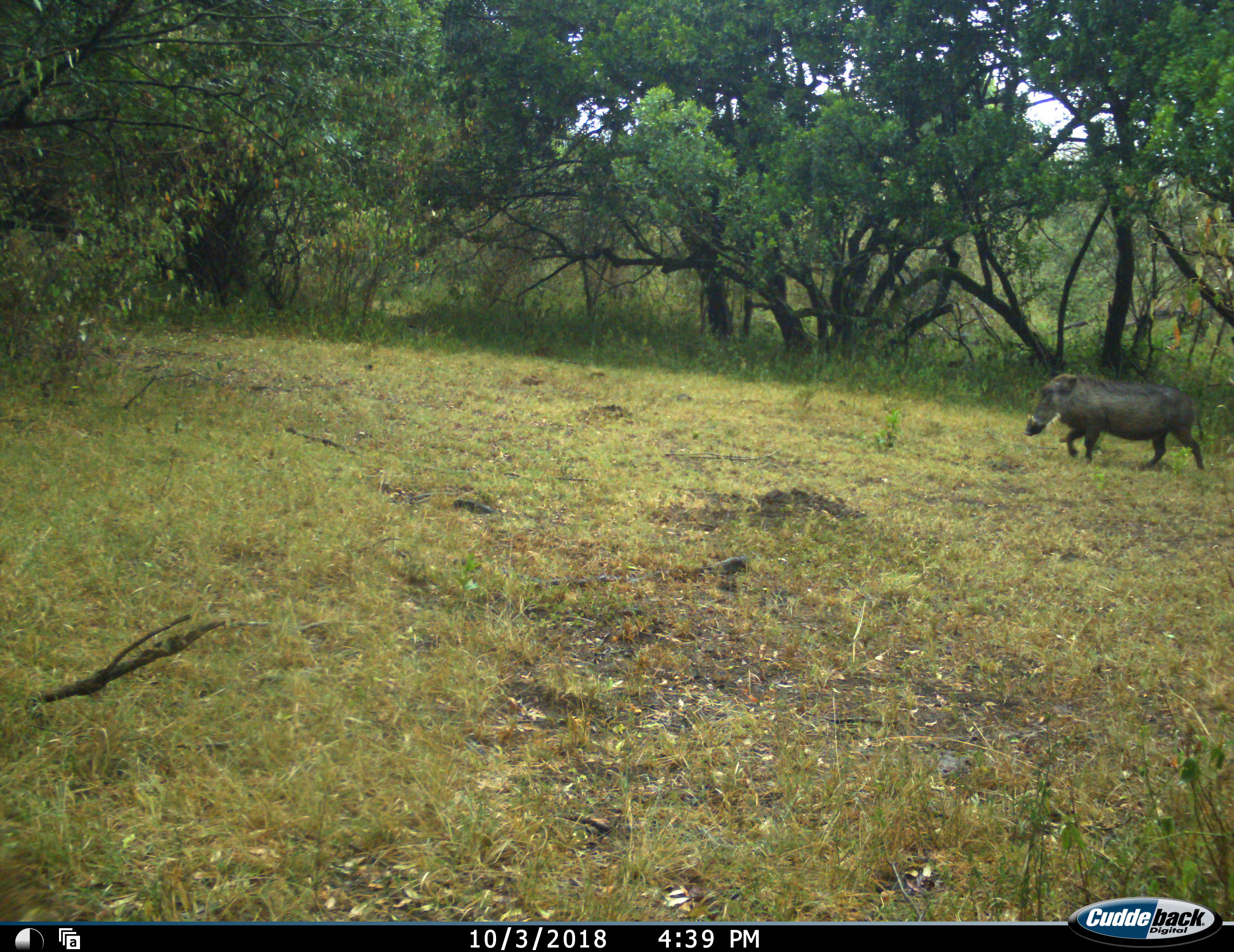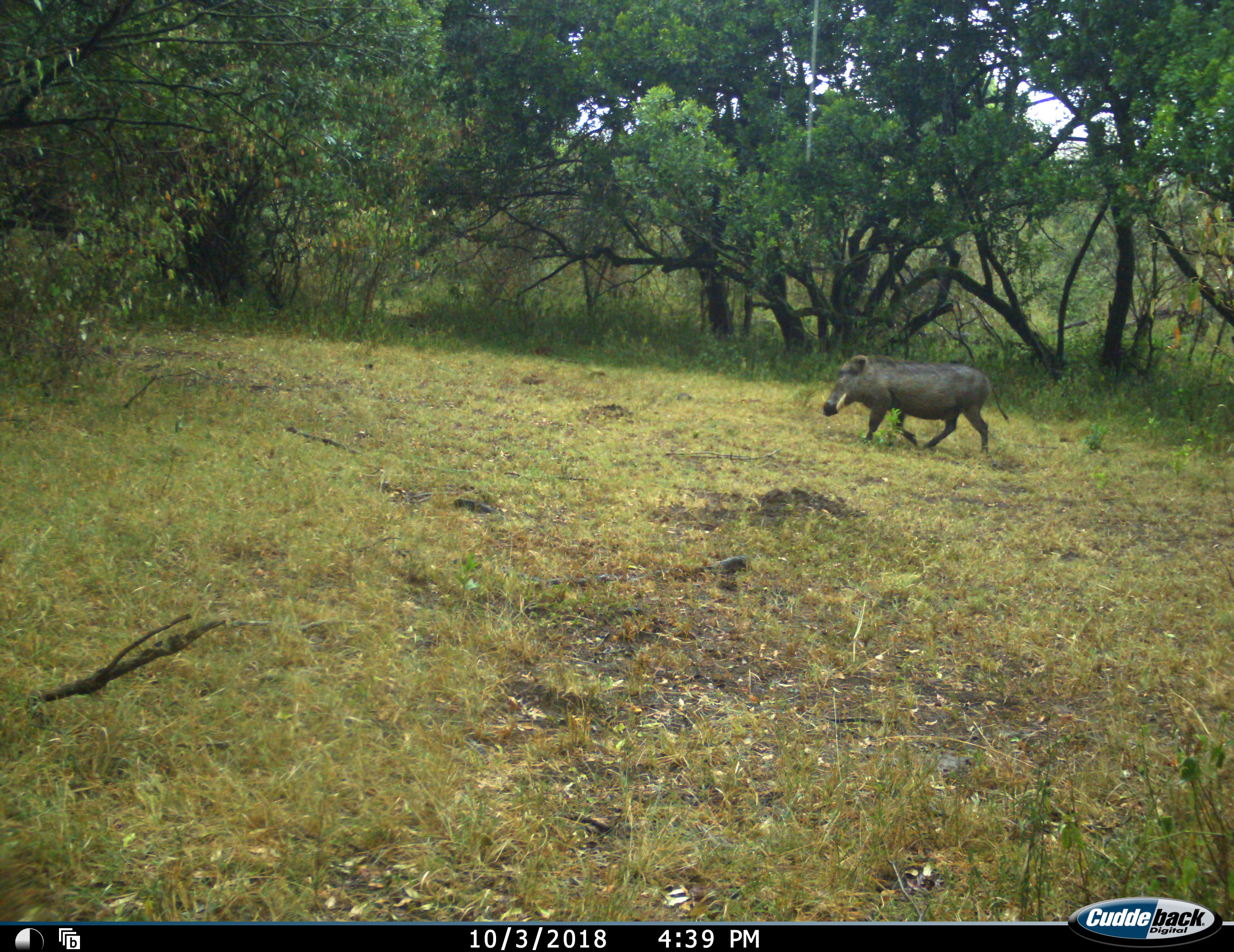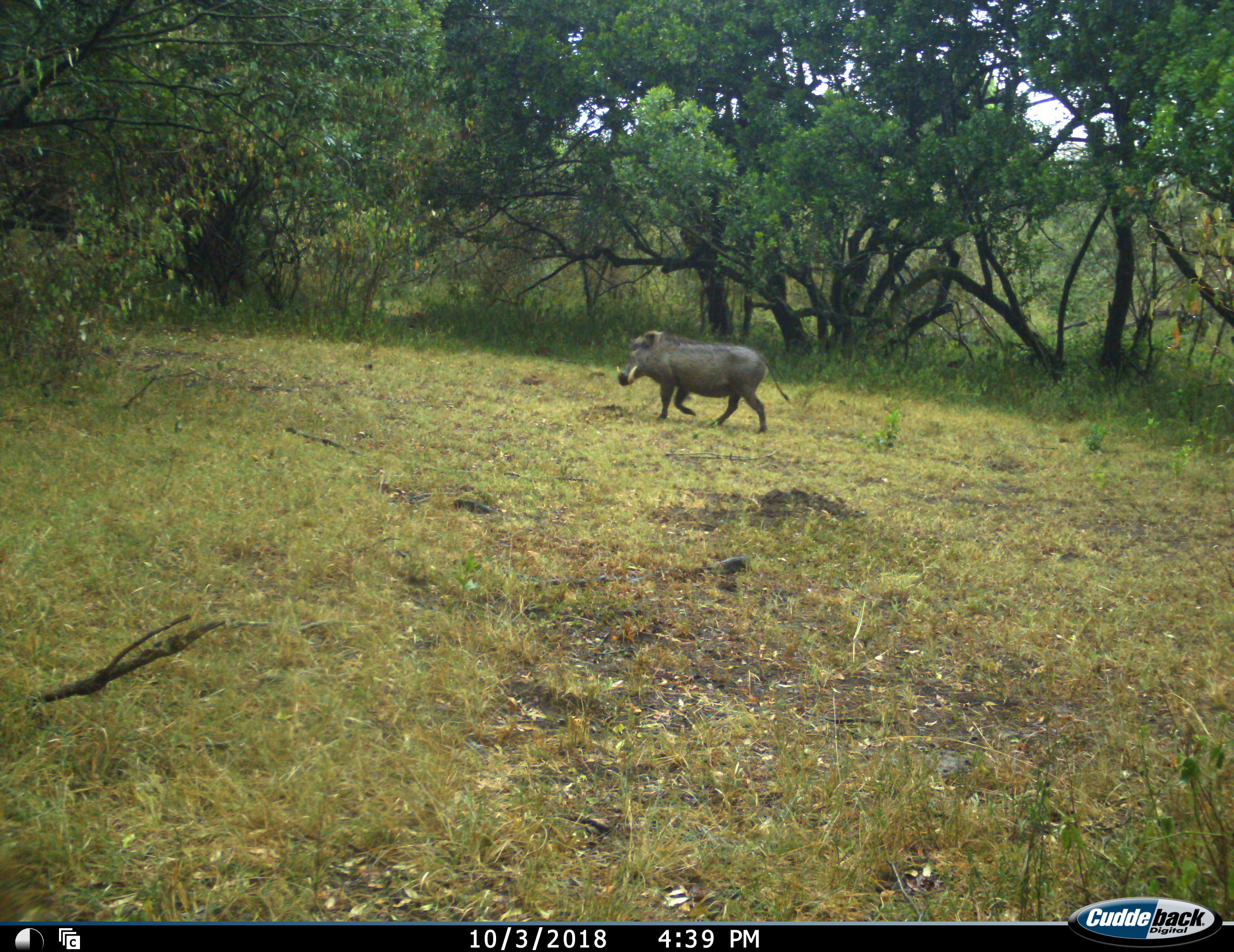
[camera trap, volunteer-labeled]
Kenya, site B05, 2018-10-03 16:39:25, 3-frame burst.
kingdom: Animalia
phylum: Chordata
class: Mammalia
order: Artiodactyla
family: Suidae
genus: Phacochoerus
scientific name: Phacochoerus africanus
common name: warthog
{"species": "warthog (Phacochoerus africanus)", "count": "1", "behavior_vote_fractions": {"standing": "0%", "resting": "0%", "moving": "100%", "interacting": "0%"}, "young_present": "0%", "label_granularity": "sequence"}